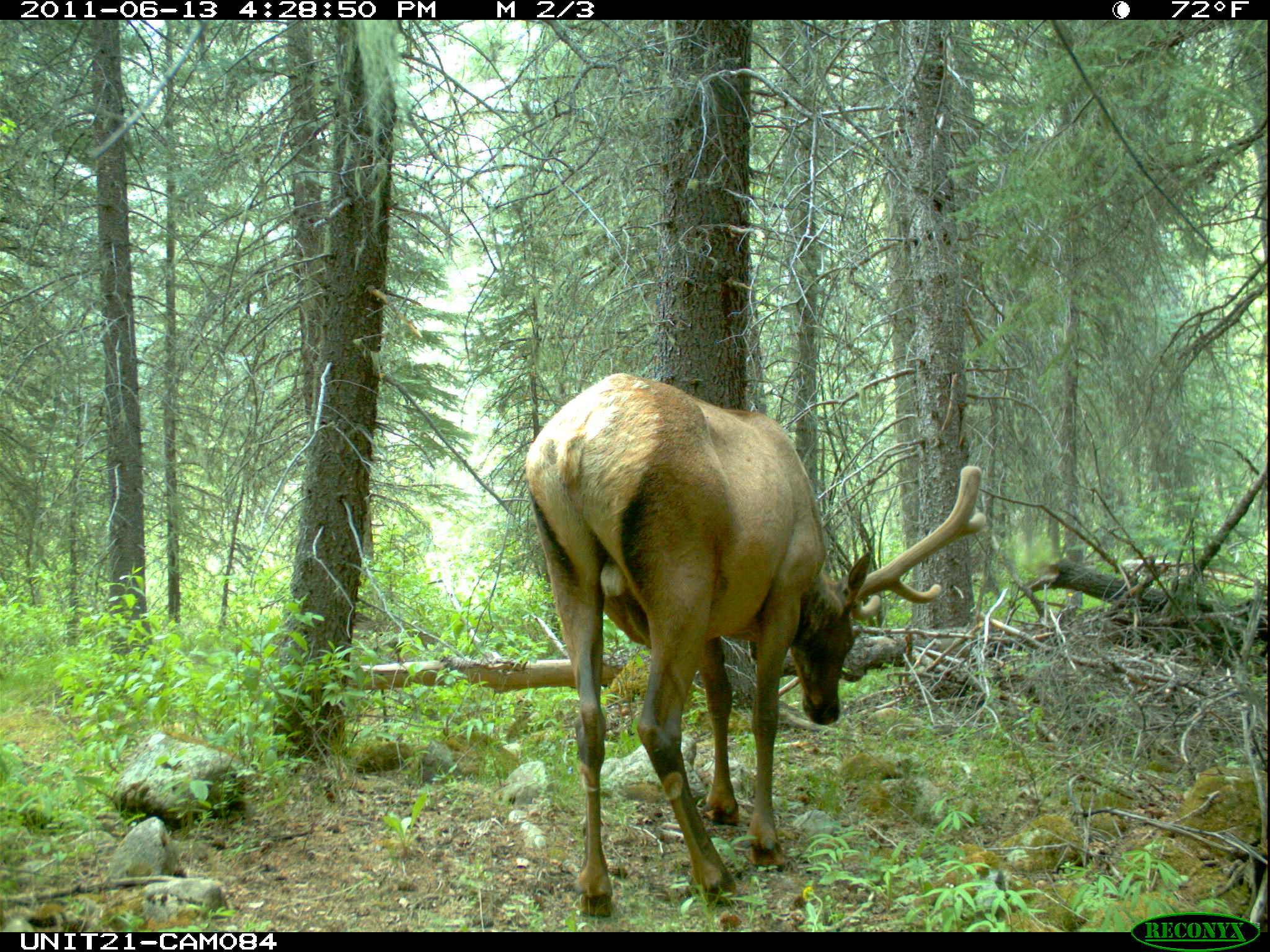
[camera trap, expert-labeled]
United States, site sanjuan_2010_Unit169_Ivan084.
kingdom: Animalia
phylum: Chordata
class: Mammalia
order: Artiodactyla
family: Cervidae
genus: Cervus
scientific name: Cervus elaphus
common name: red deer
Cervus elaphus (red deer).